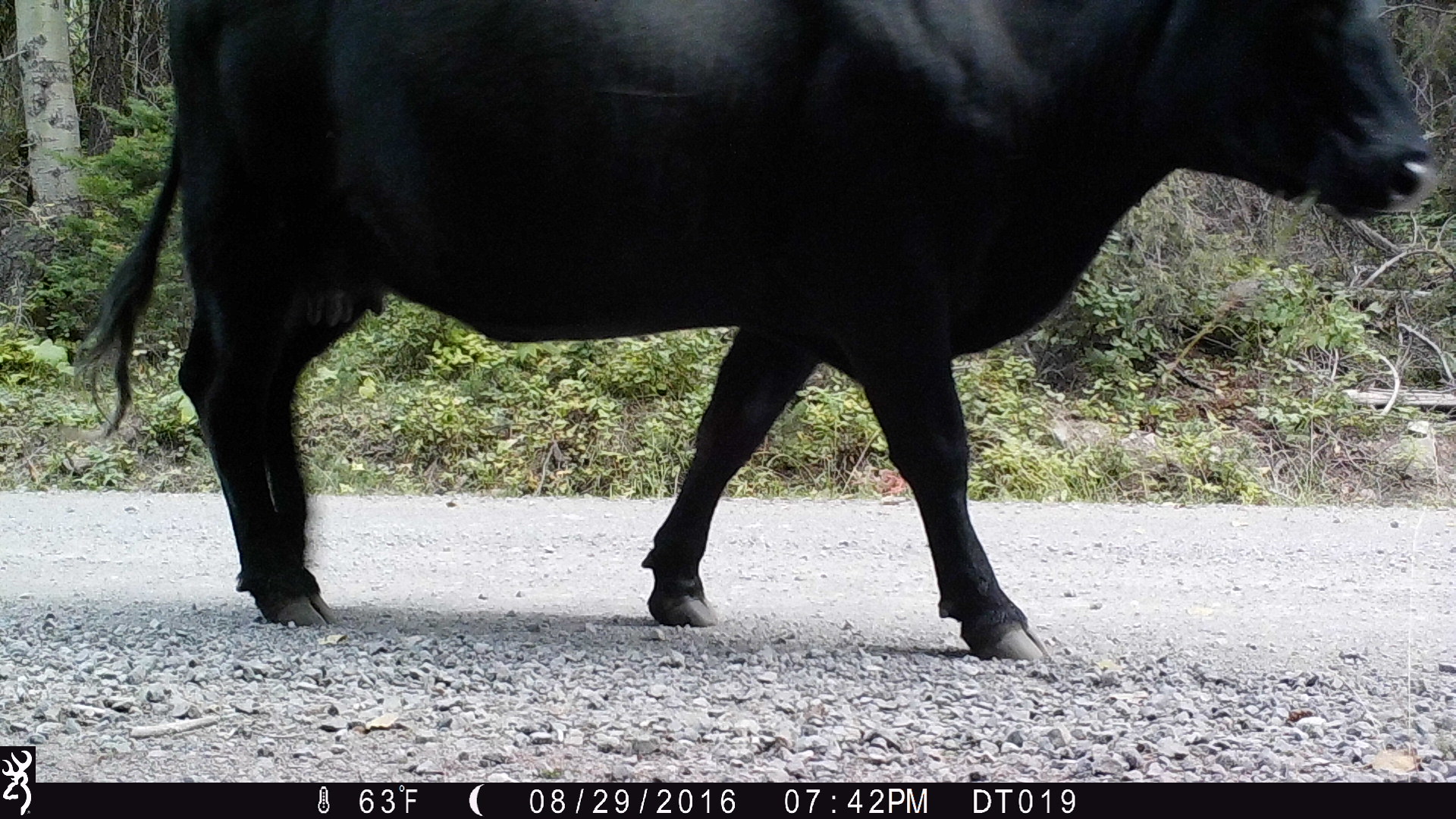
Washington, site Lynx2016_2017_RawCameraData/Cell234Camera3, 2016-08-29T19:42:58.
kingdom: Animalia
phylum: Chordata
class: Mammalia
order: Artiodactyla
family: Bovidae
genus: Bos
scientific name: Bos taurus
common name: domestic cattle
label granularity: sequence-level